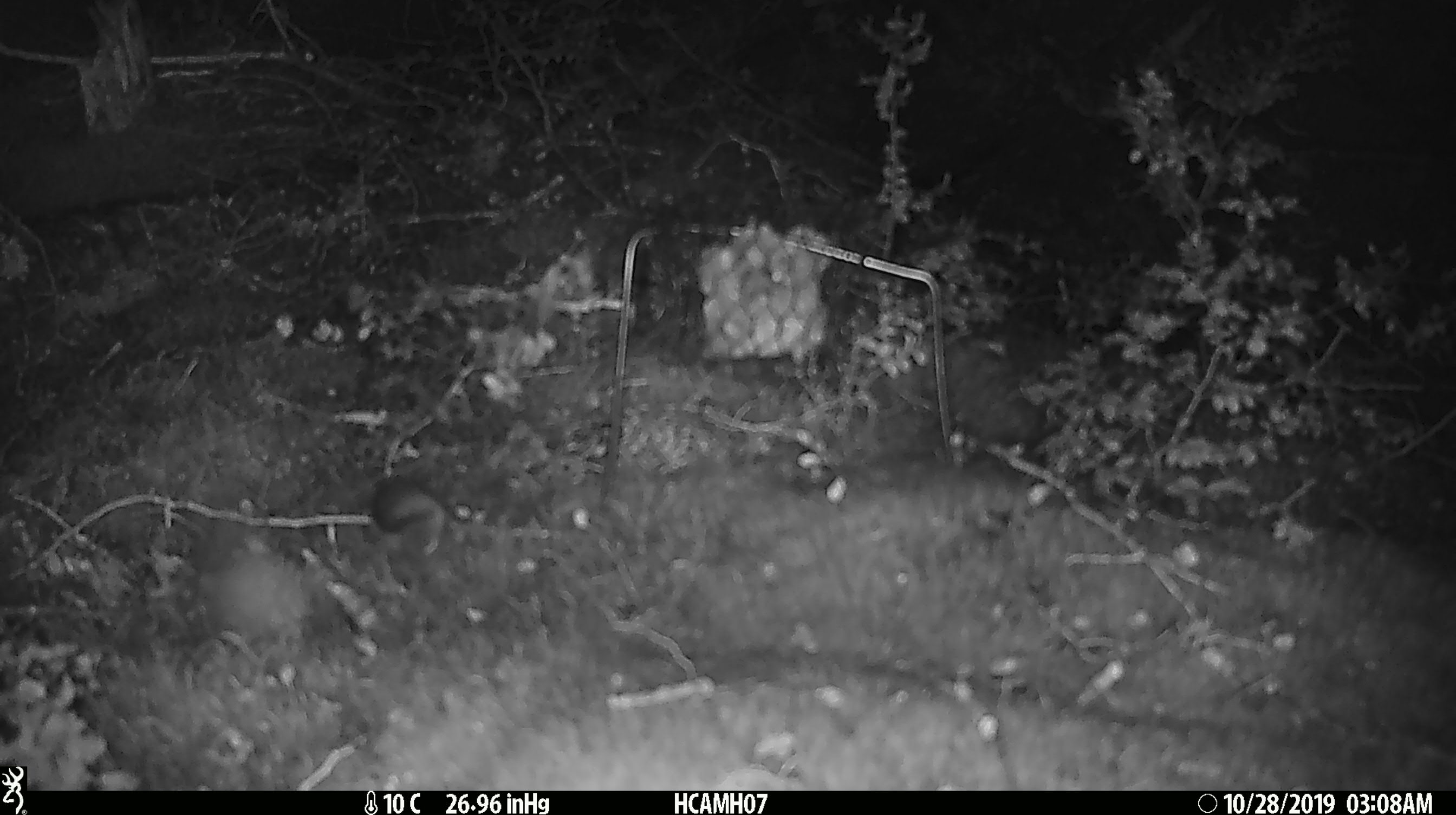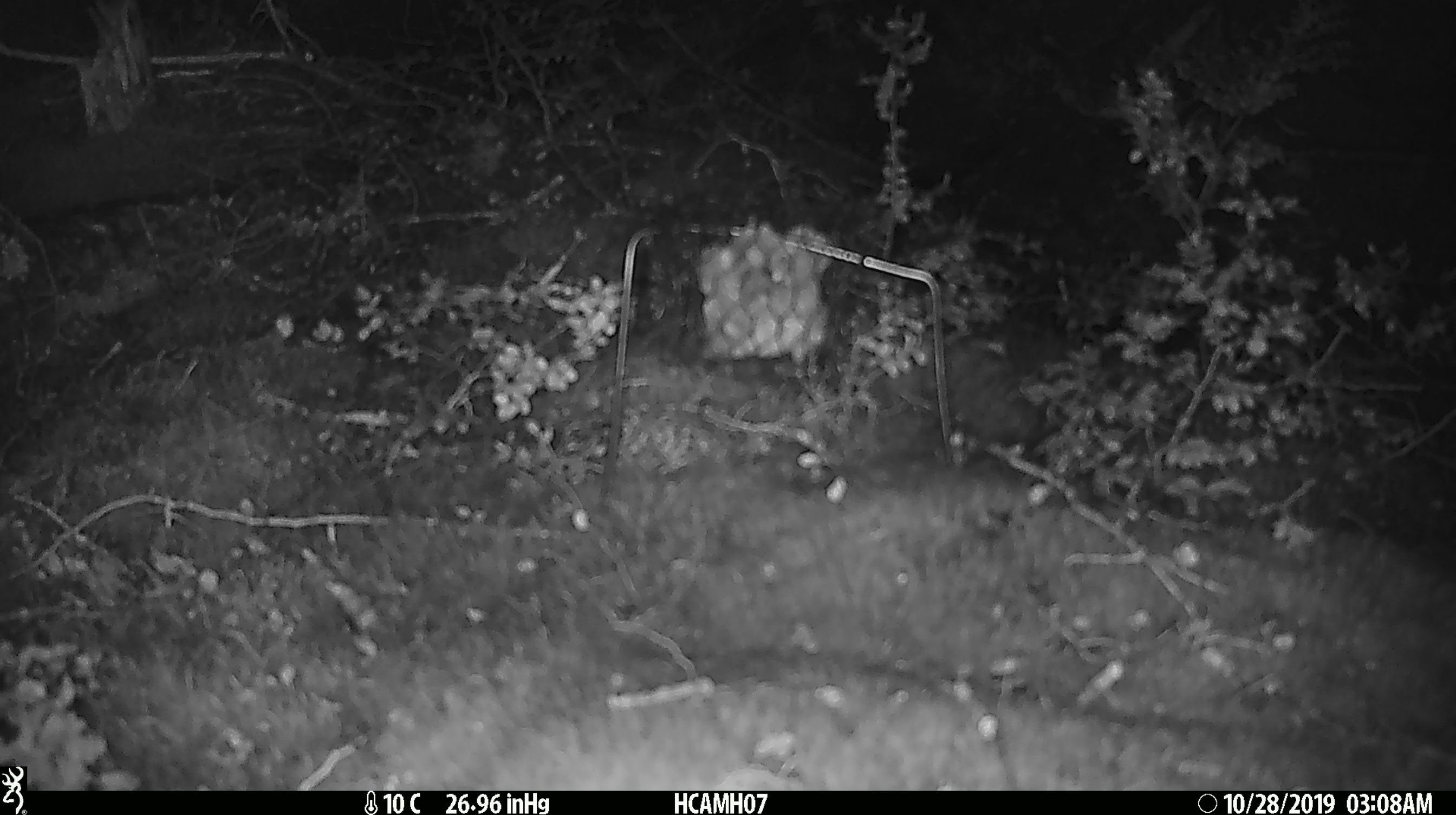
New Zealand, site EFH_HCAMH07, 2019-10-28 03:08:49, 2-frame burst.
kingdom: Animalia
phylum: Chordata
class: Mammalia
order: Rodentia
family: Muridae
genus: Mus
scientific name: Mus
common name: mouse